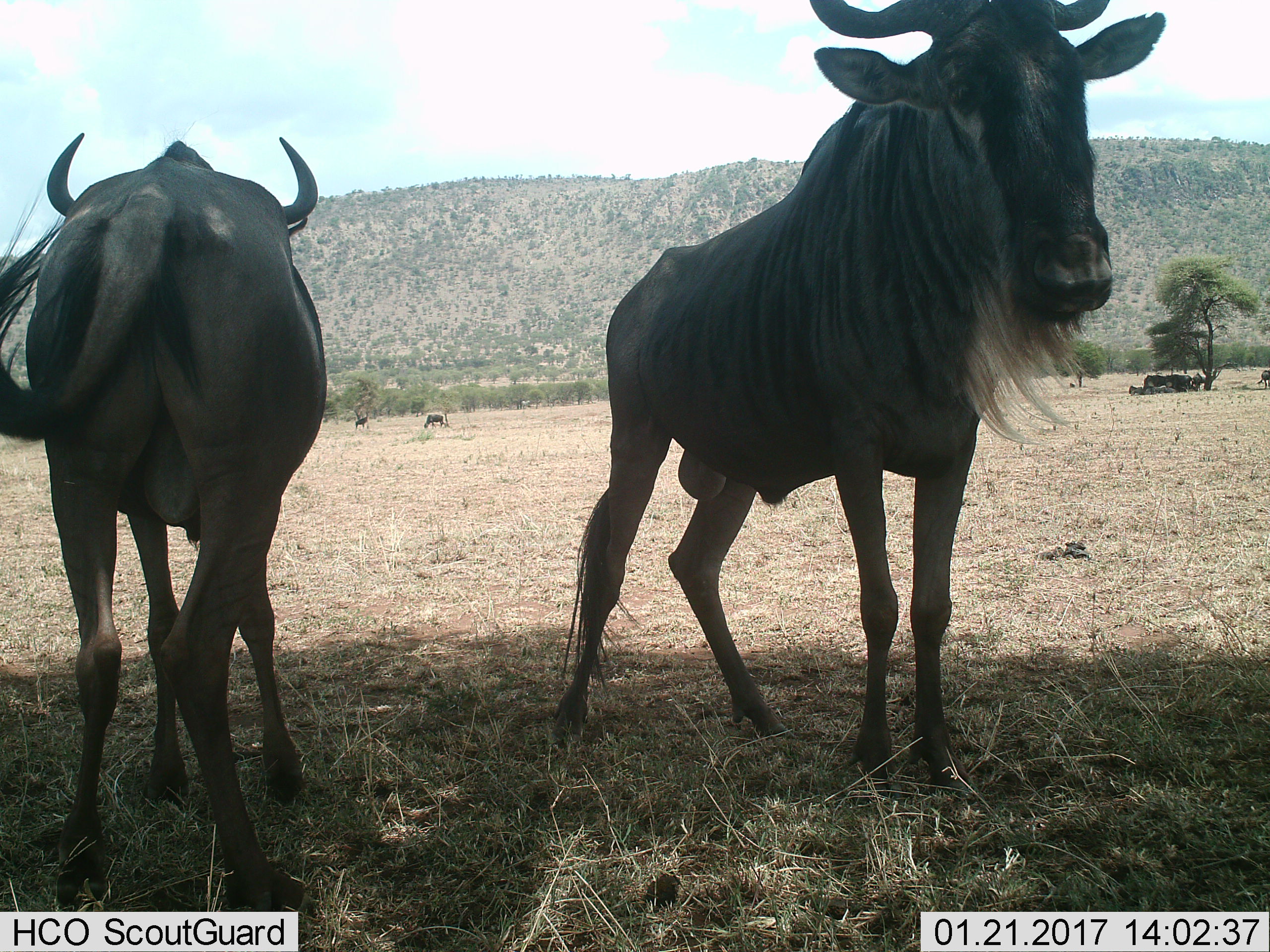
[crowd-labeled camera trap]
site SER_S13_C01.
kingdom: Animalia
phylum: Chordata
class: Mammalia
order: Artiodactyla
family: Bovidae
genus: Connochaetes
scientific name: Connochaetes taurinus taurinus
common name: blue wildebeest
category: wildebeestblue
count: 10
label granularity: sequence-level